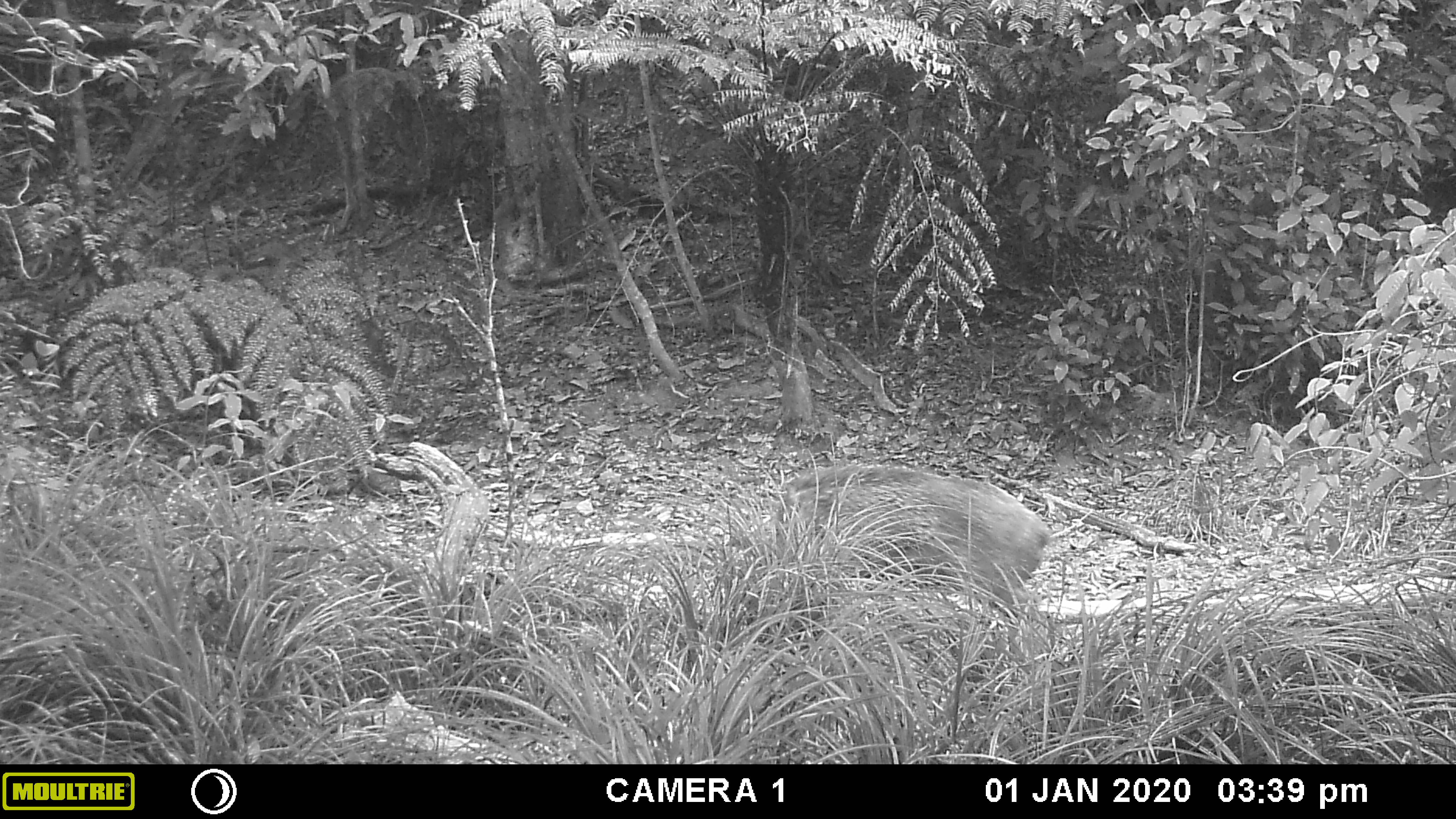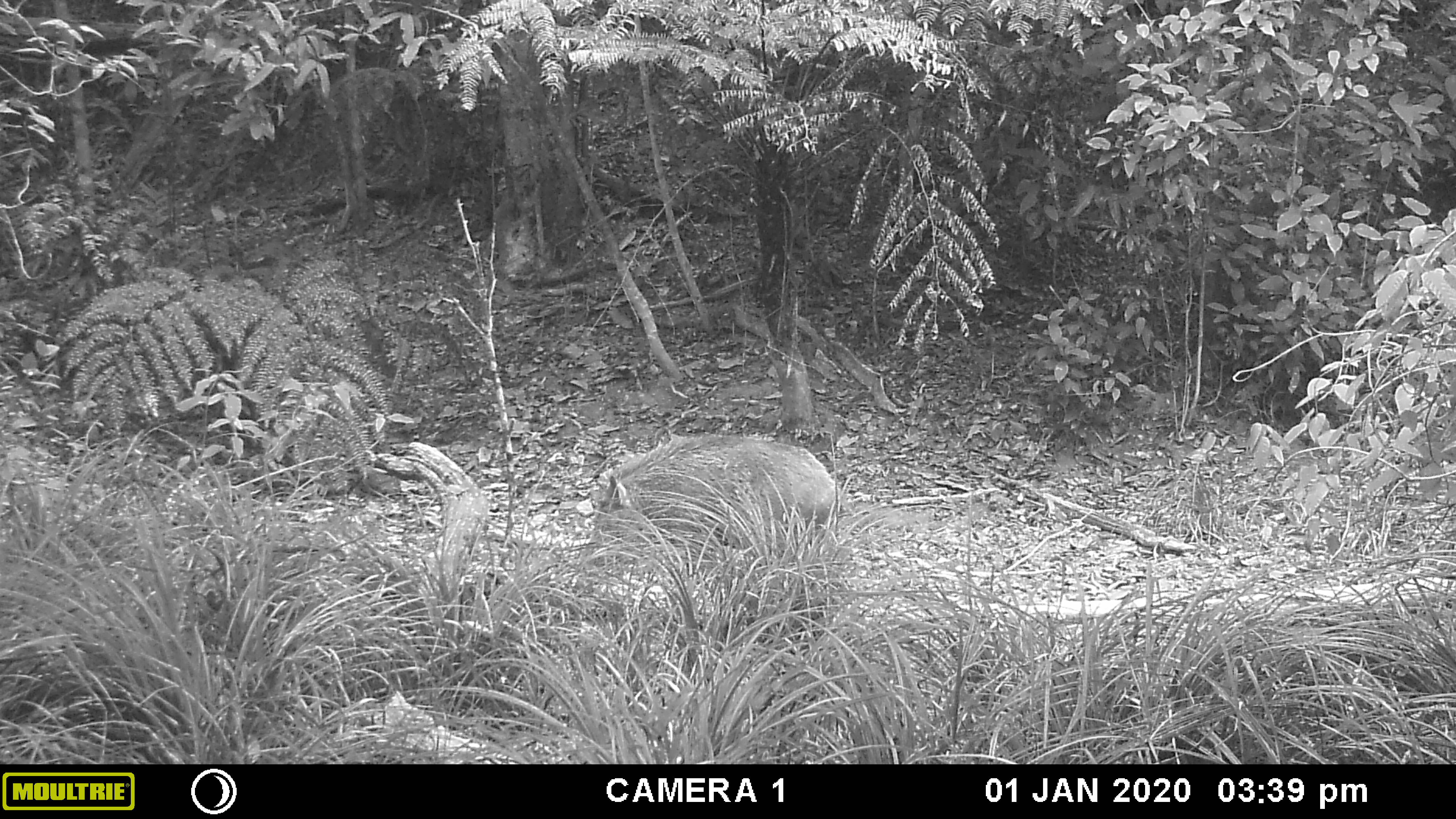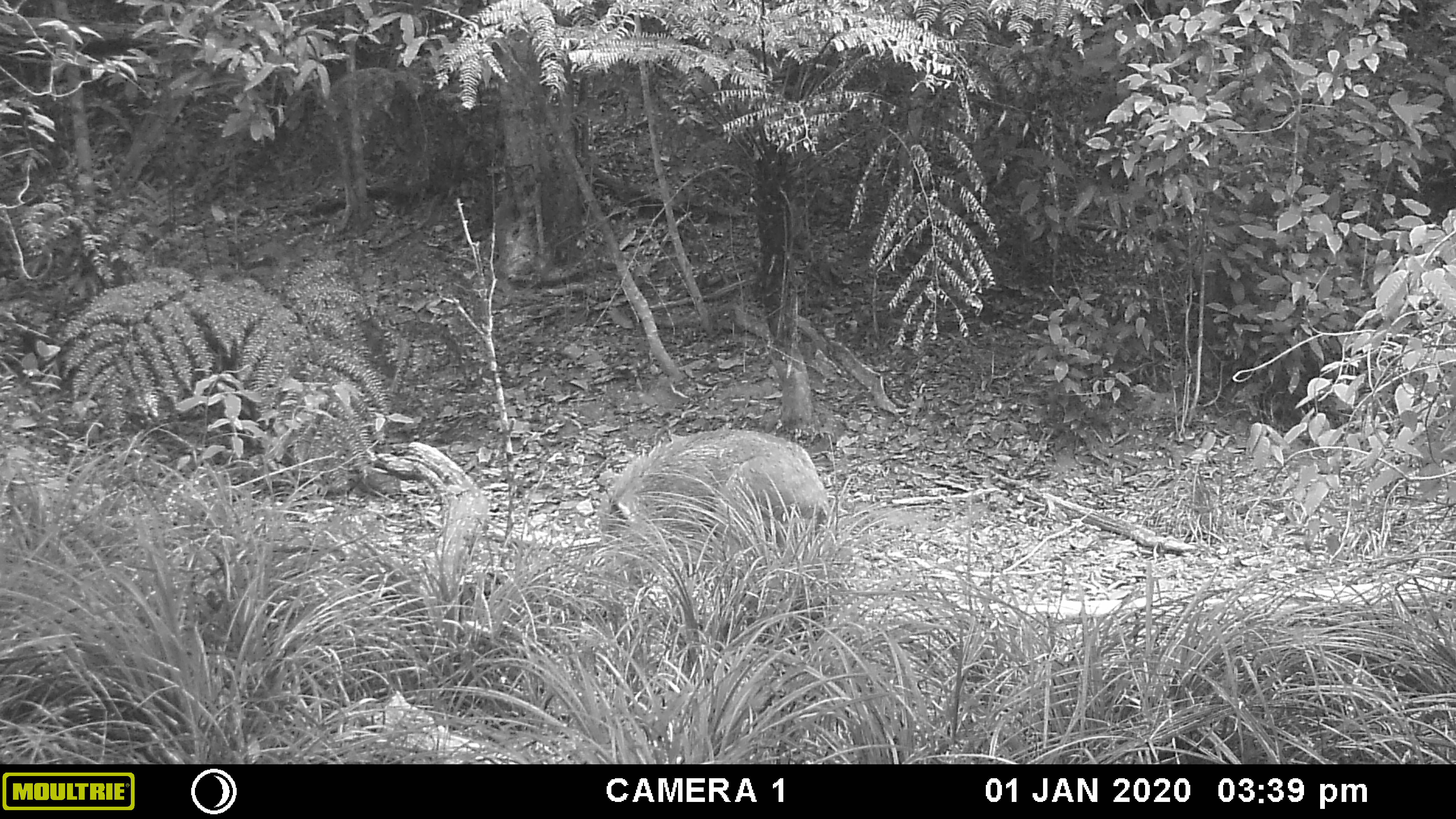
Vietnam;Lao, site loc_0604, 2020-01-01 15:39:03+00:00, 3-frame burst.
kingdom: Animalia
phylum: Chordata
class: Mammalia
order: Artiodactyla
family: Suidae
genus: Sus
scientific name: Sus scrofa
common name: eurasian wild pig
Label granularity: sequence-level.